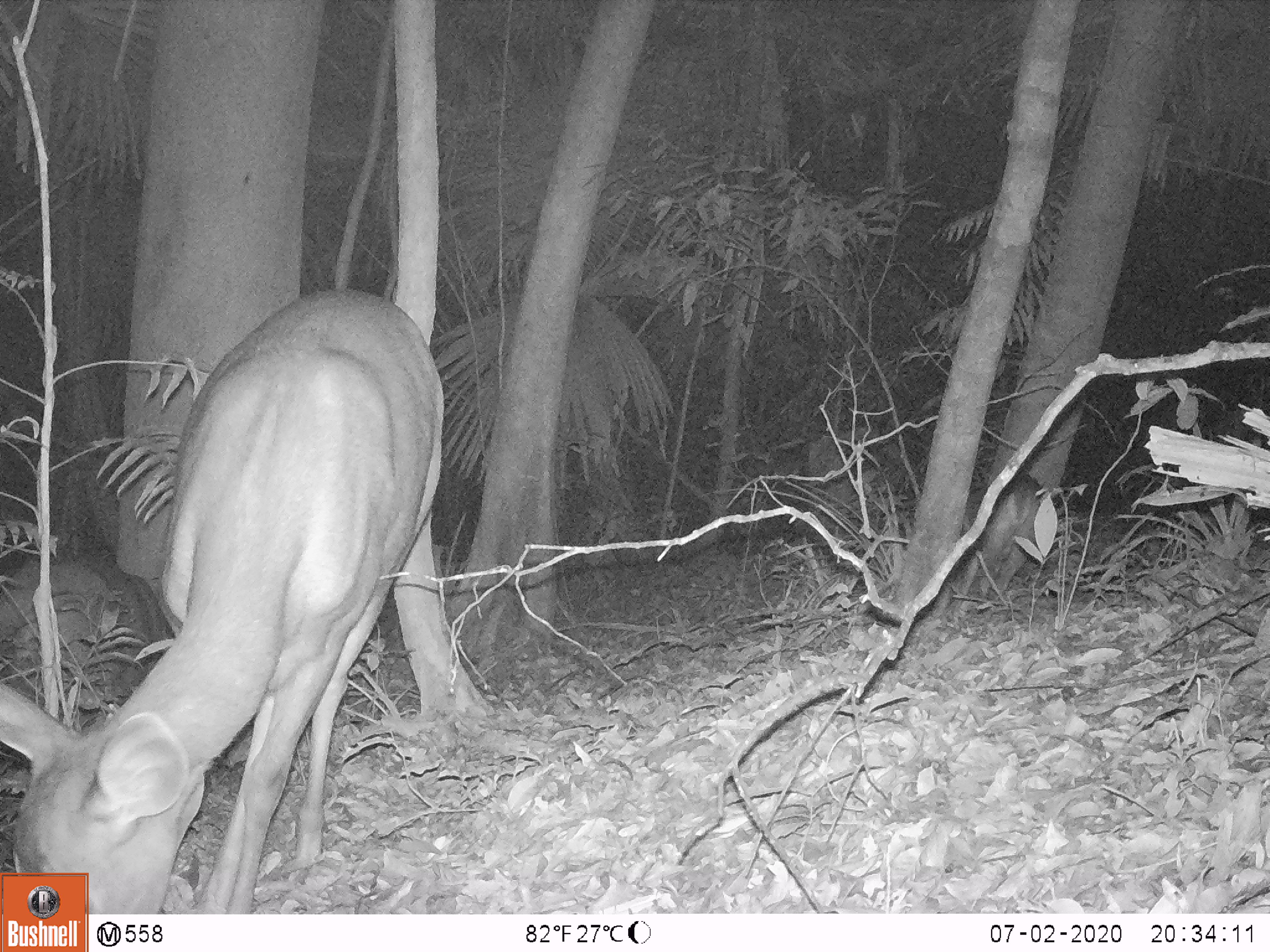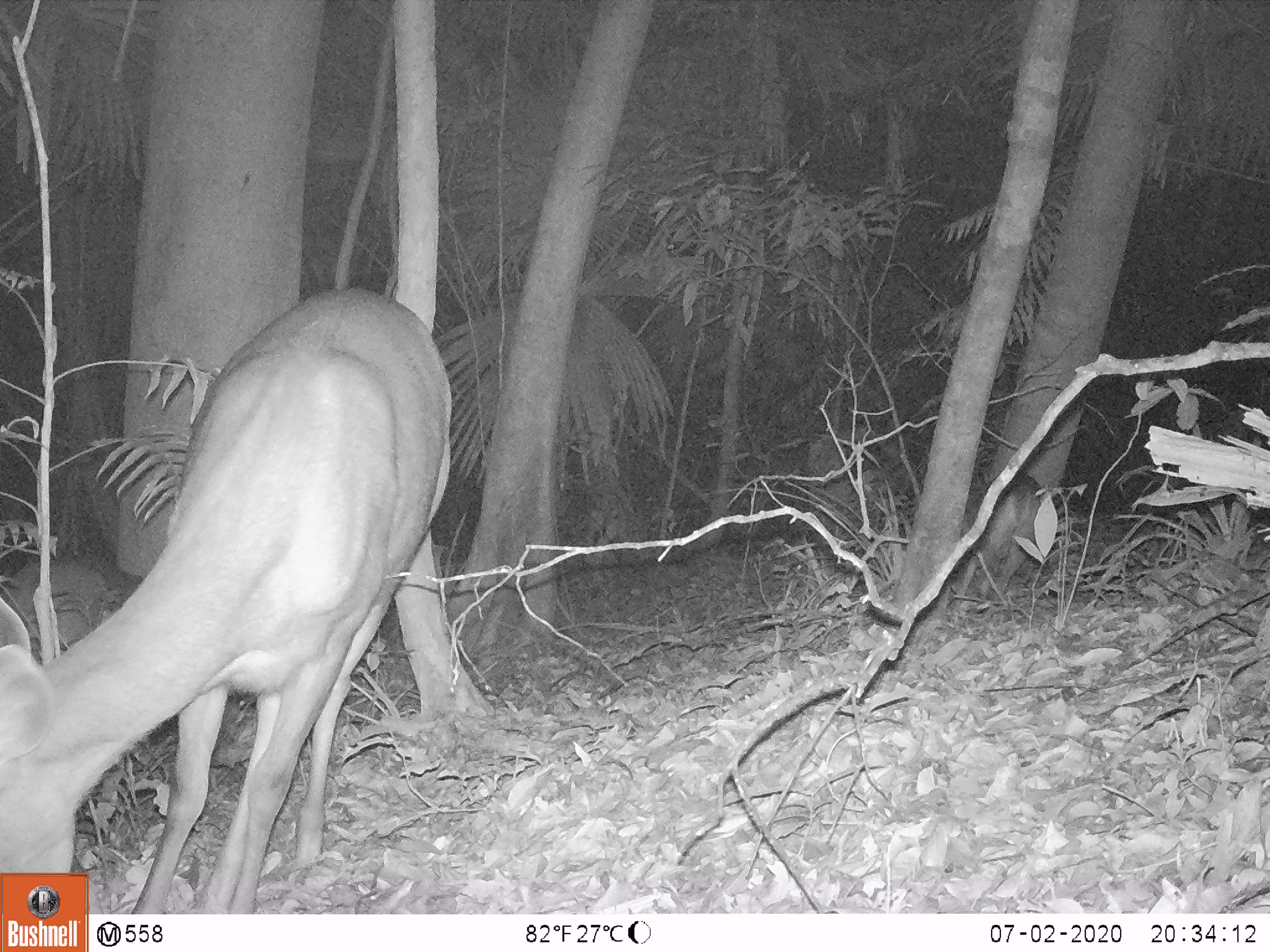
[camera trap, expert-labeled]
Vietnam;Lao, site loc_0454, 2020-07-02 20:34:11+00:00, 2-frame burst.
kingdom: Animalia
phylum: Chordata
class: Mammalia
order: Artiodactyla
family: Cervidae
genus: Rusa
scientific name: Rusa unicolor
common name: sambar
Sambar (Rusa unicolor). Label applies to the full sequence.